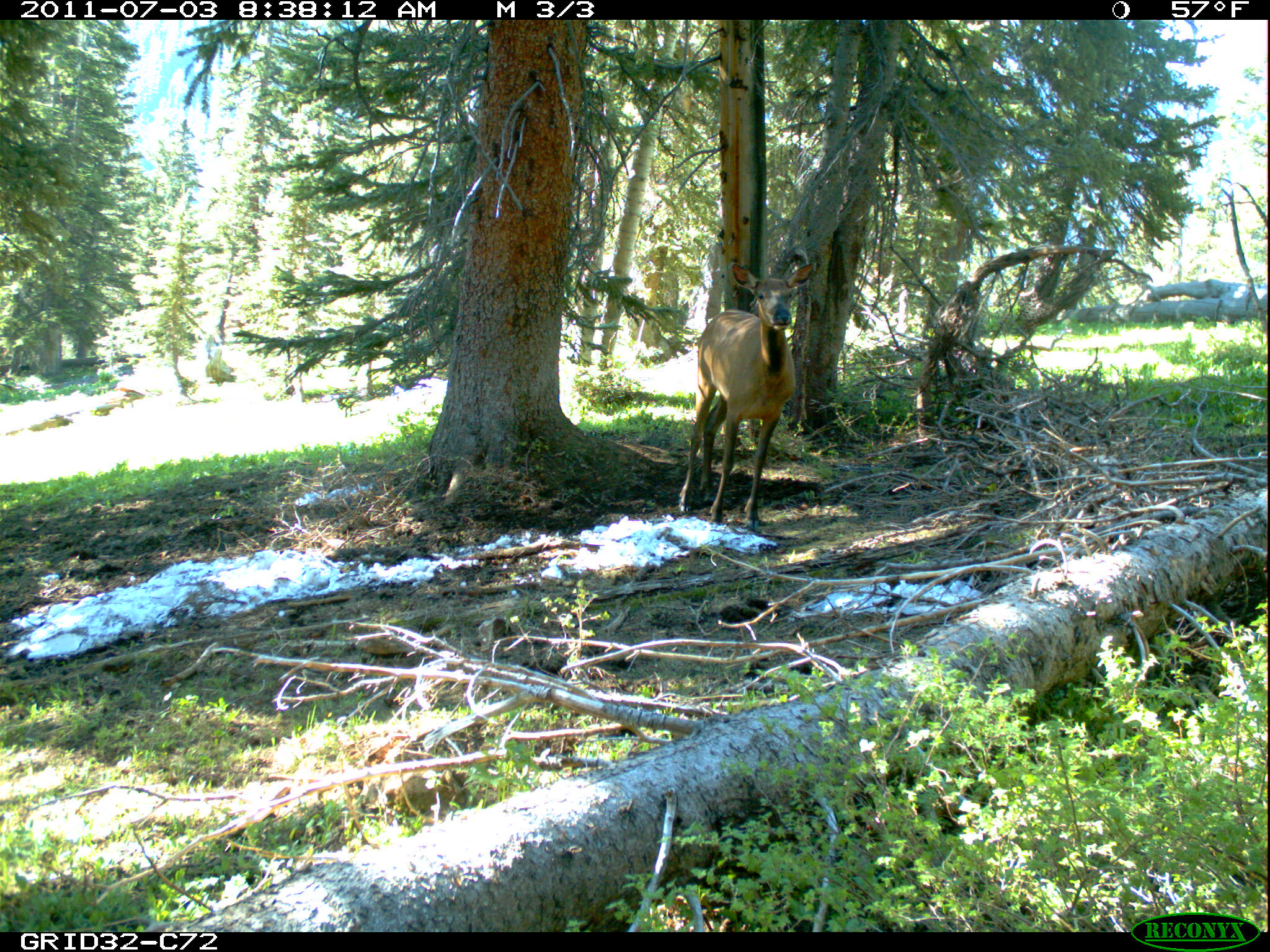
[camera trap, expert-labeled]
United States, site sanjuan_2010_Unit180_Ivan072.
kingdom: Animalia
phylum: Chordata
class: Mammalia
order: Artiodactyla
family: Cervidae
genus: Cervus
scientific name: Cervus elaphus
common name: red deer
Cervus elaphus (red deer).